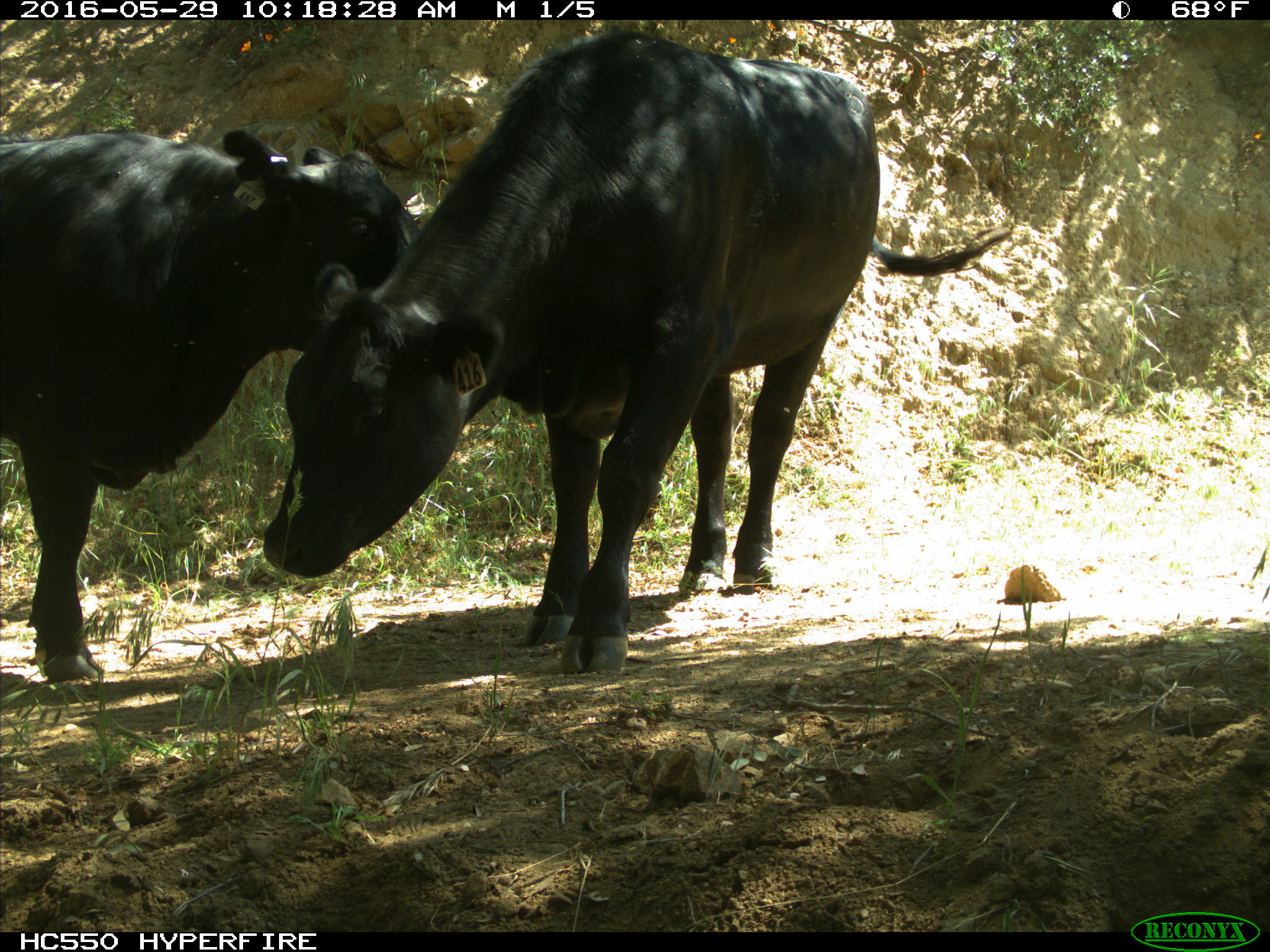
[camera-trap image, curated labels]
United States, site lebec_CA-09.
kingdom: Animalia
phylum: Chordata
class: Mammalia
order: Artiodactyla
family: Bovidae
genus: Bos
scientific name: Bos taurus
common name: domestic cow